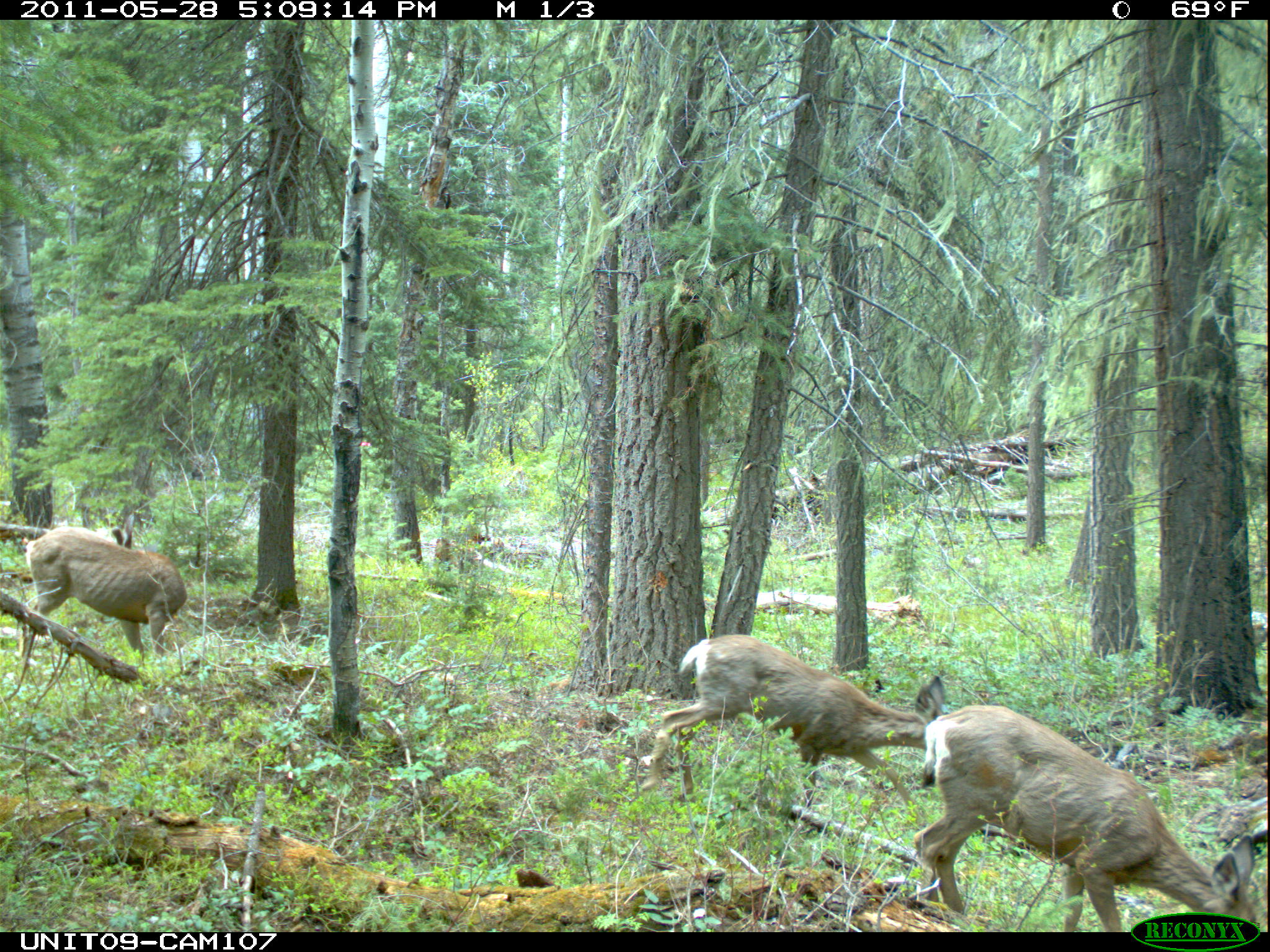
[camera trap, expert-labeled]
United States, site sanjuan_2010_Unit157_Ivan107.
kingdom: Animalia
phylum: Chordata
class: Mammalia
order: Artiodactyla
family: Cervidae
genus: Odocoileus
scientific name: Odocoileus hemionus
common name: mule deer